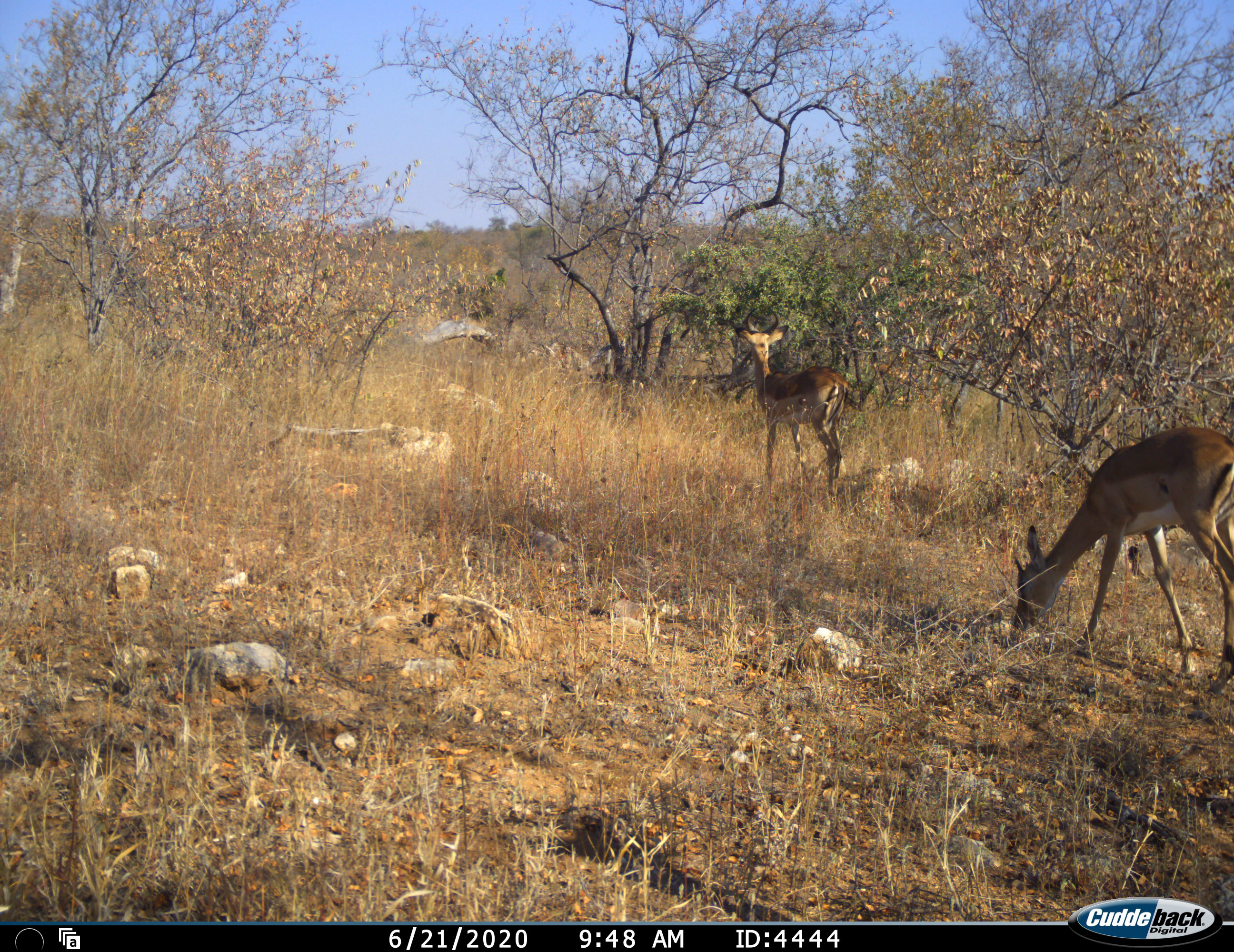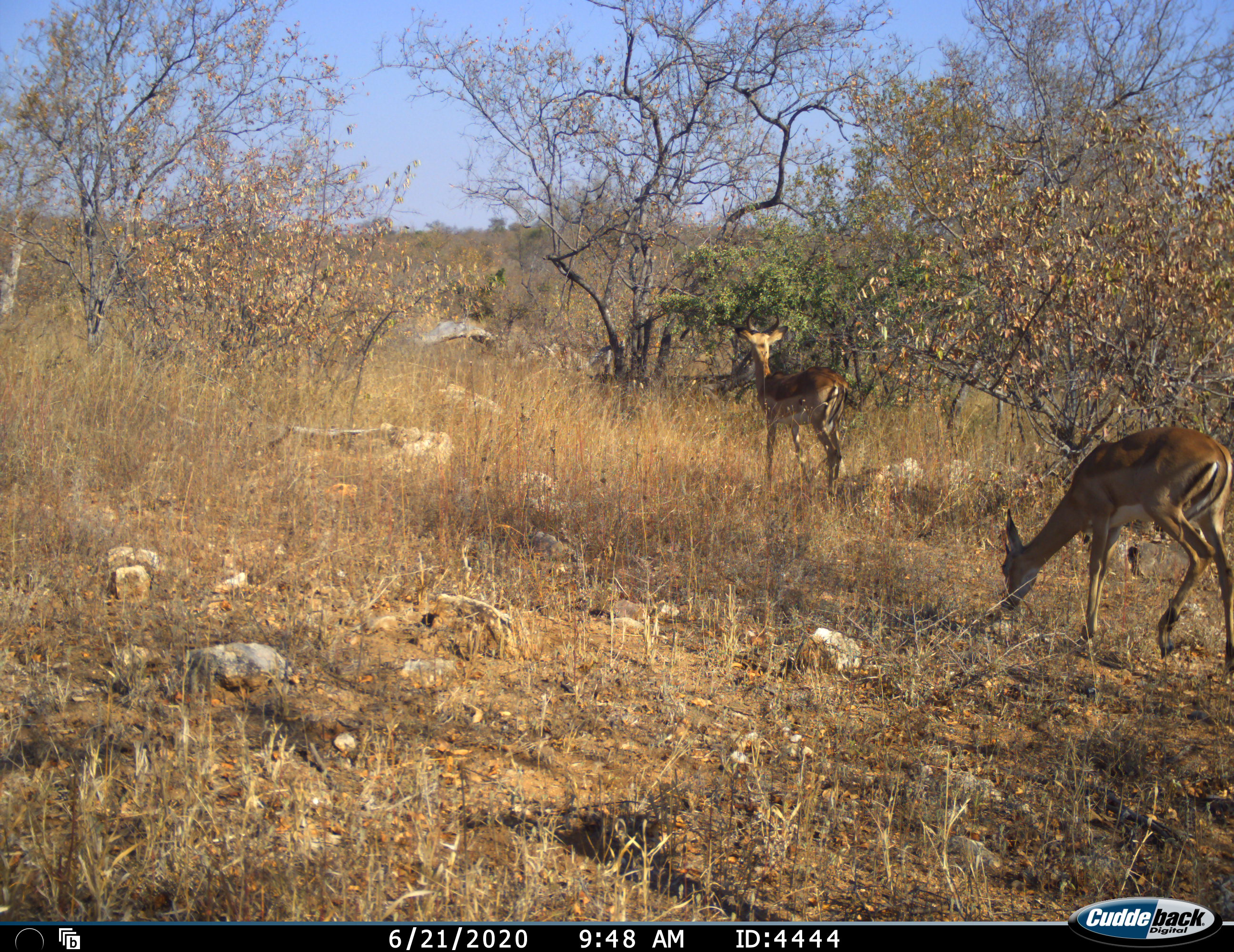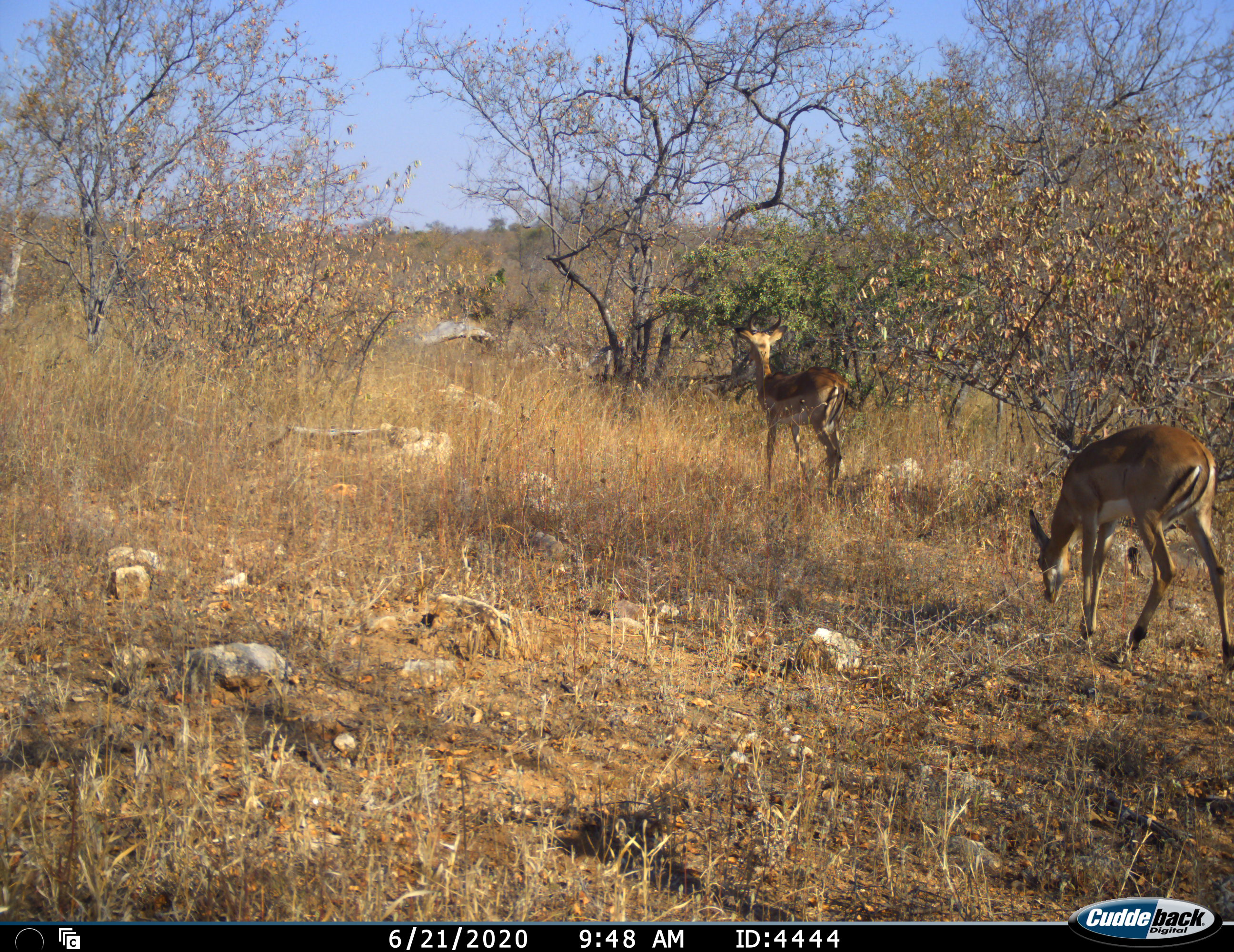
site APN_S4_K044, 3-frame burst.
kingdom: Animalia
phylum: Chordata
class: Mammalia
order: Artiodactyla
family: Bovidae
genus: Aepyceros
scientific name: Aepyceros melampus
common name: impala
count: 2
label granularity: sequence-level